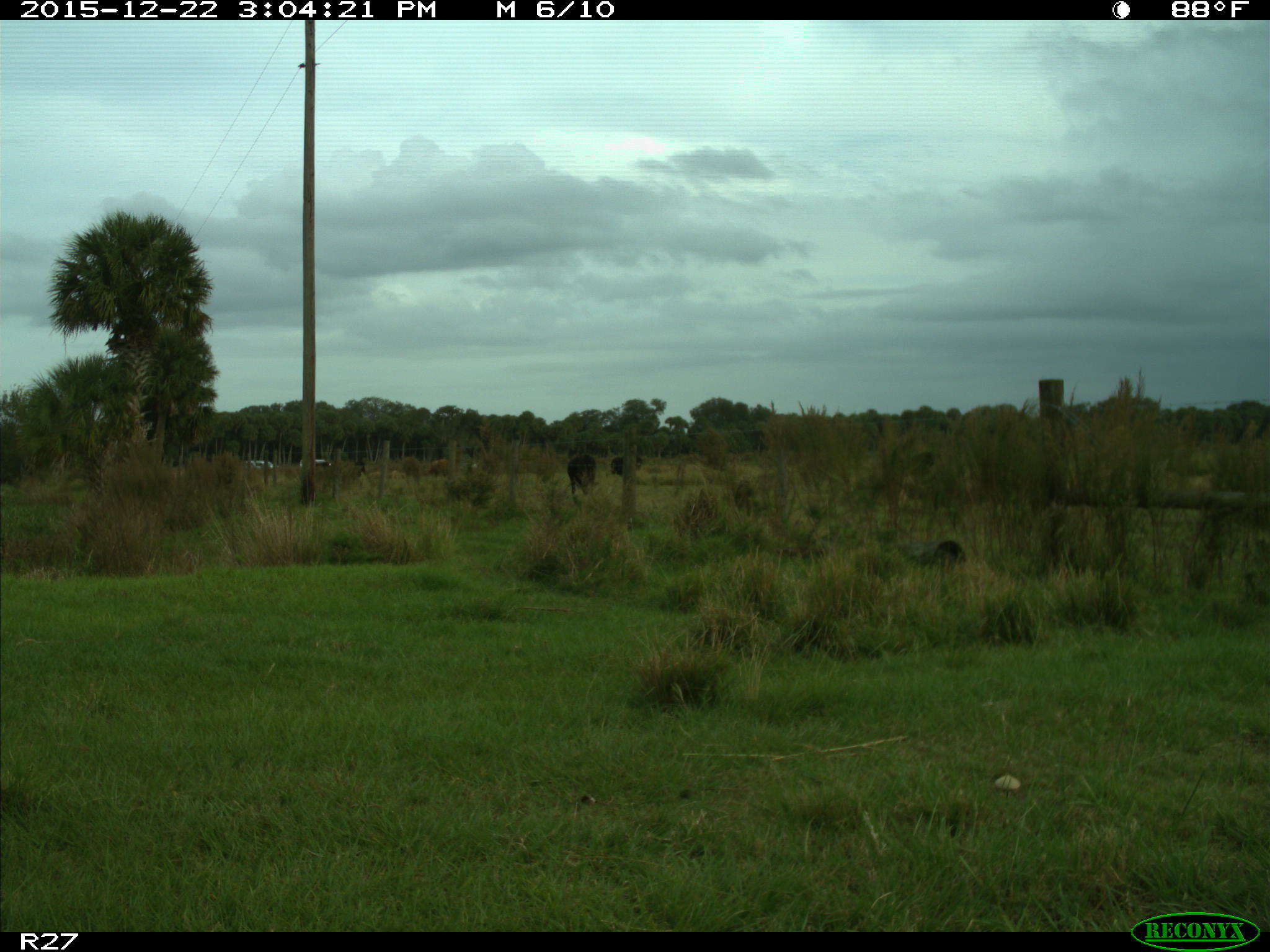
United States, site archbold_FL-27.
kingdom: Animalia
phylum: Chordata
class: Mammalia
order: Artiodactyla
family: Bovidae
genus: Bos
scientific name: Bos taurus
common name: domestic cow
Bos taurus (domestic cow).